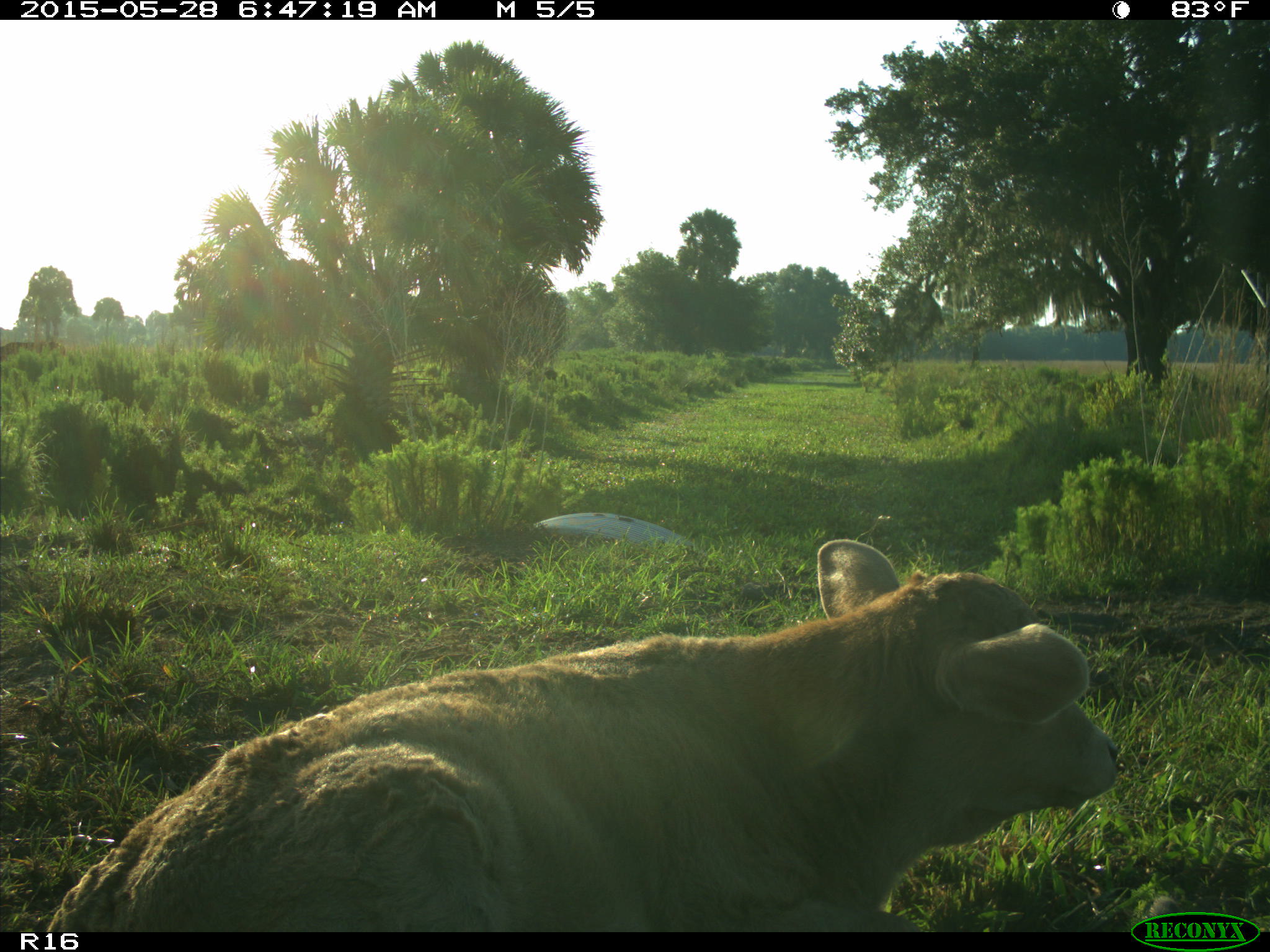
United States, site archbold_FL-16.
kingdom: Animalia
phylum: Chordata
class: Mammalia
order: Artiodactyla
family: Bovidae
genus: Bos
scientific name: Bos taurus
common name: domestic cow